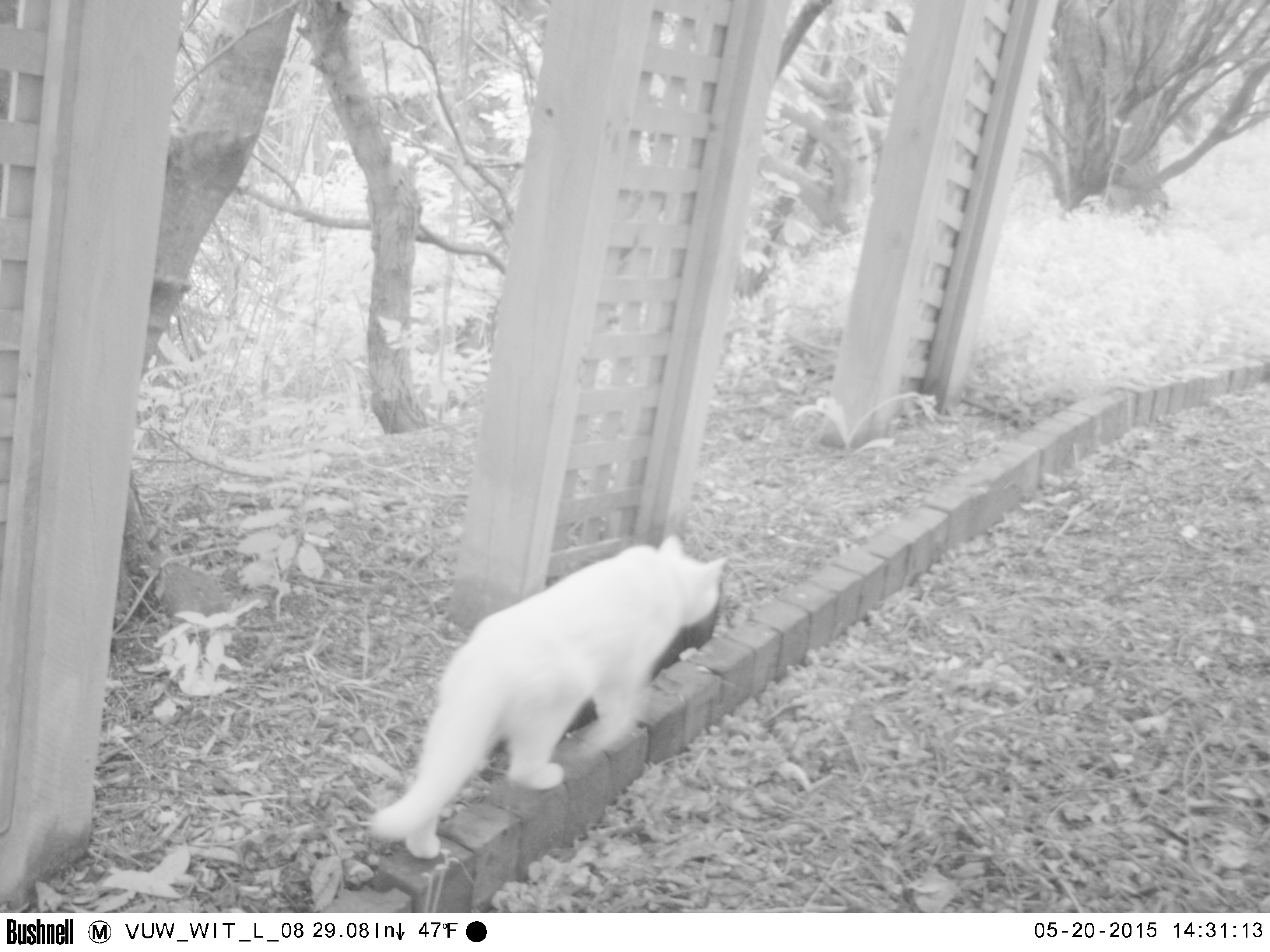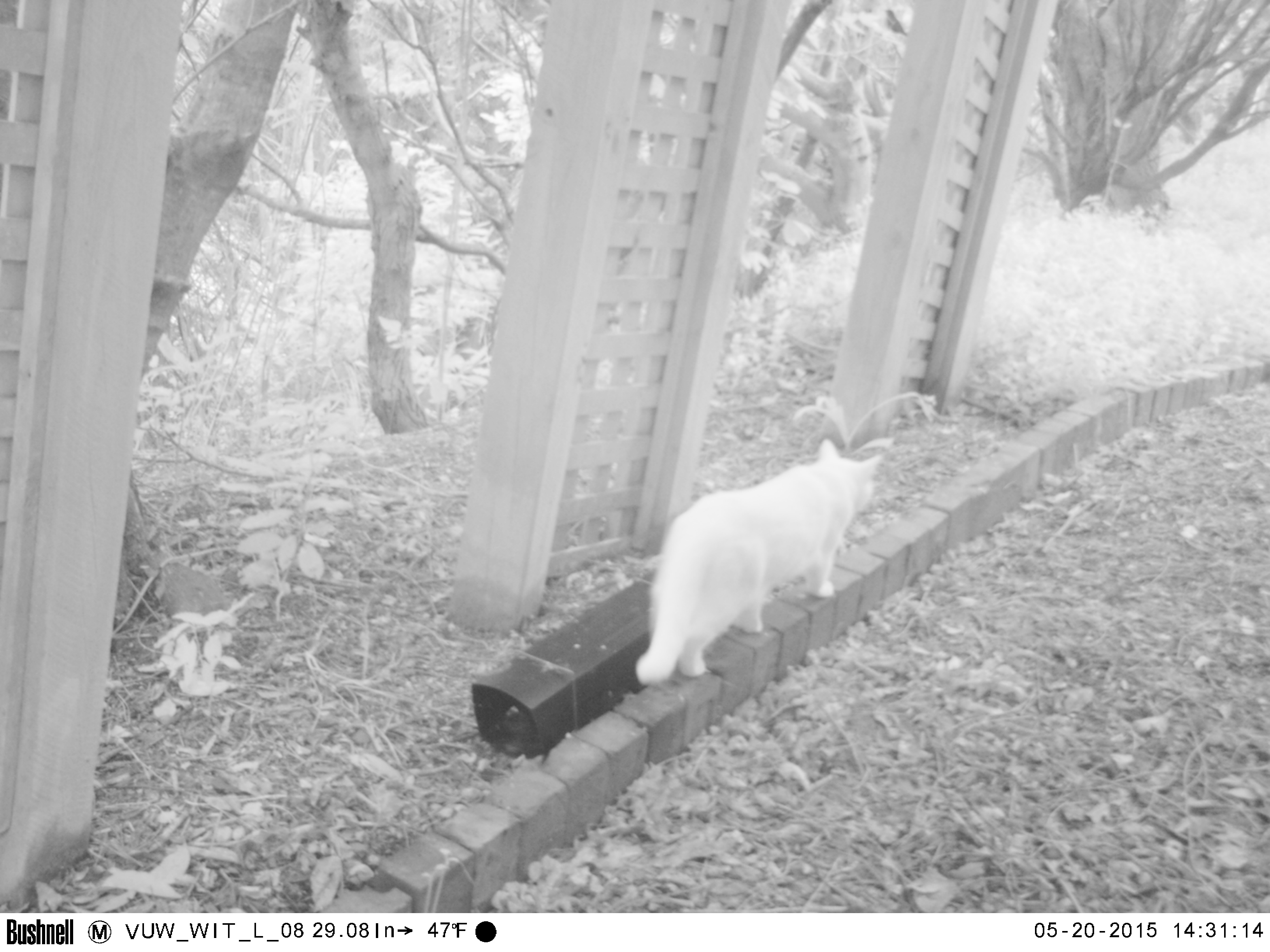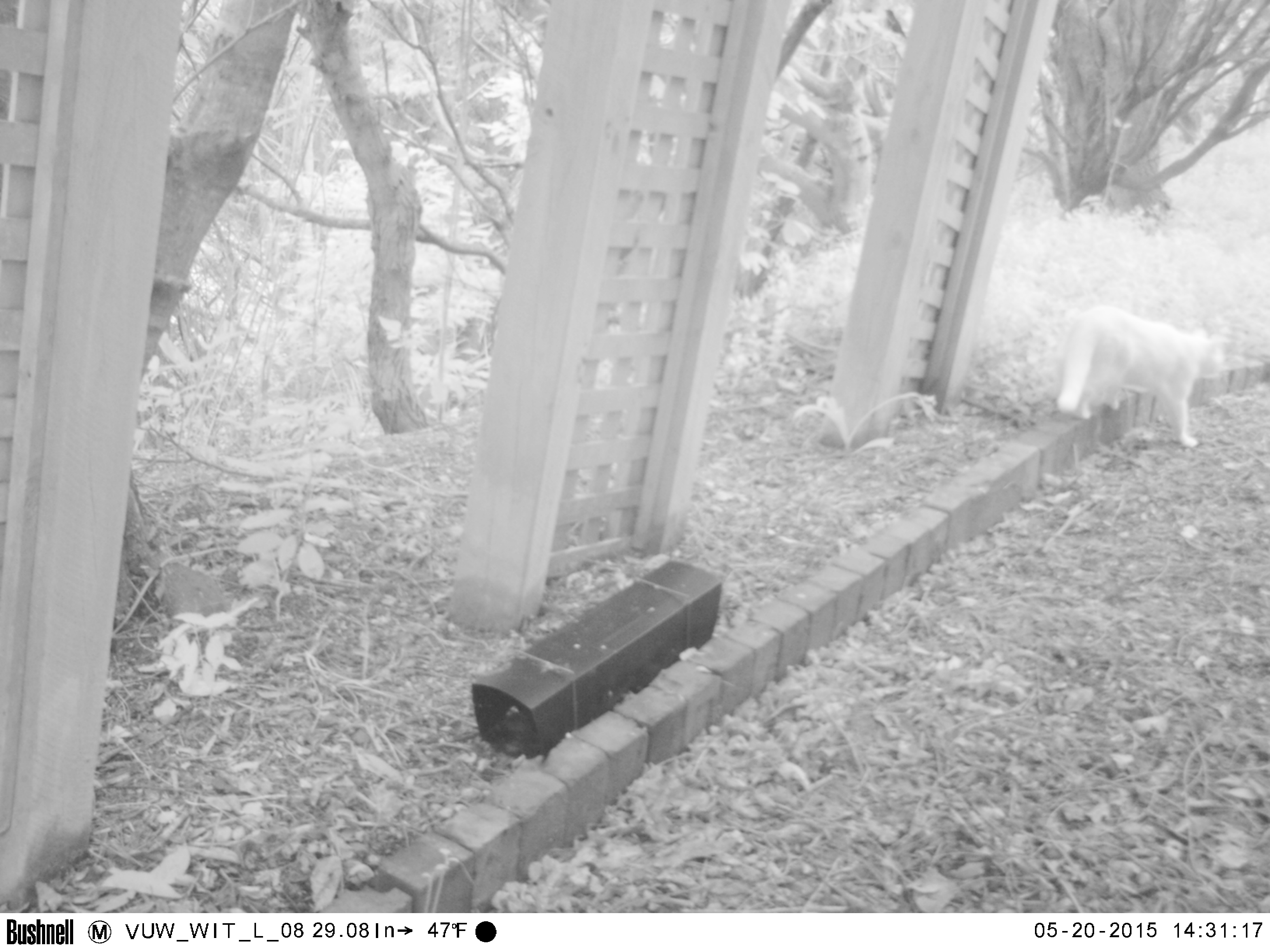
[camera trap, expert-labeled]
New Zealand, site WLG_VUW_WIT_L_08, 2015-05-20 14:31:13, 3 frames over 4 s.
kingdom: Animalia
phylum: Chordata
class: Mammalia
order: Carnivora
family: Felidae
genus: Felis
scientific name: Felis catus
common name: domestic cat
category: cat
Cat (domestic cat) (Felis catus).